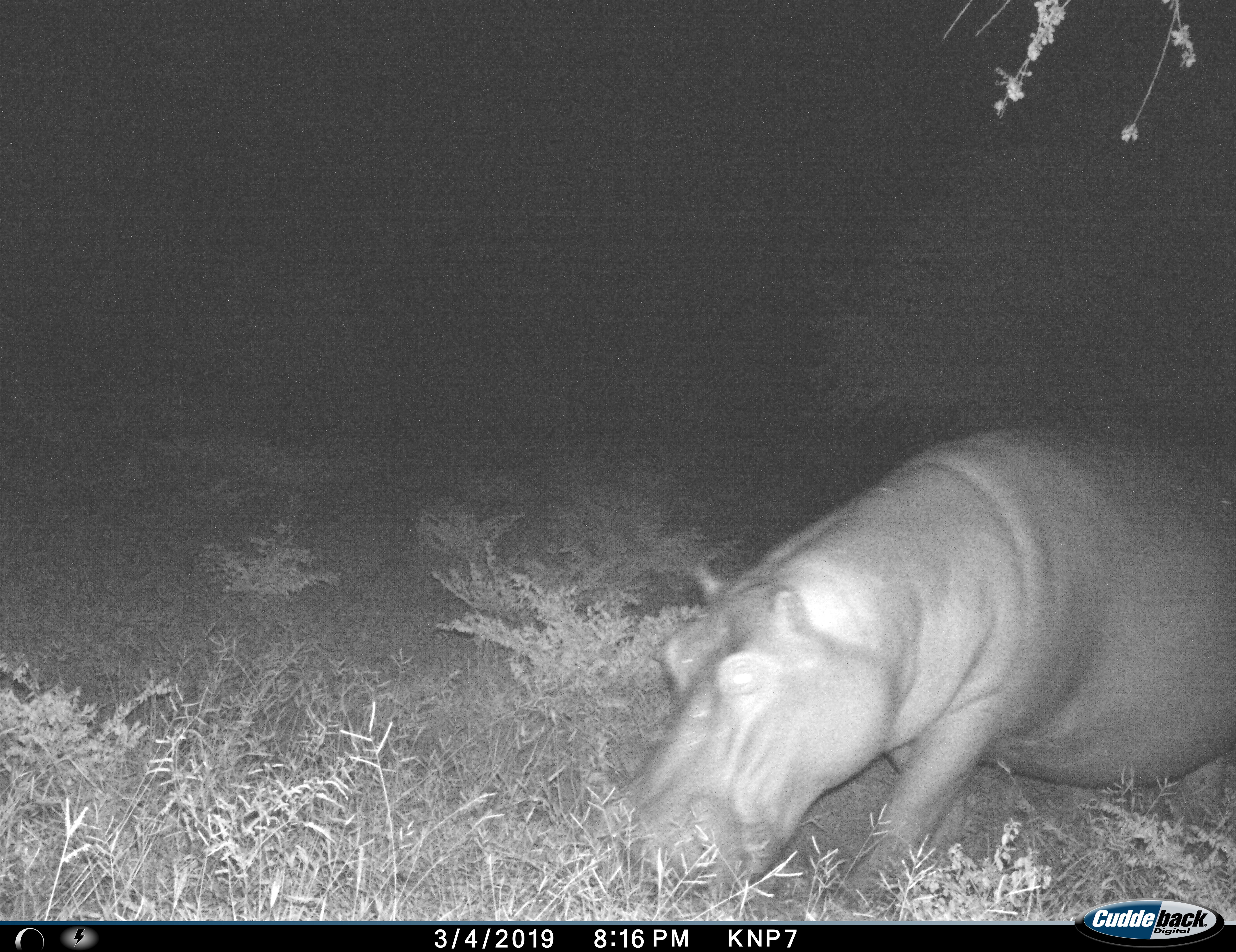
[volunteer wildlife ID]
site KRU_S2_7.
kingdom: Animalia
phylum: Chordata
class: Mammalia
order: Artiodactyla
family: Hippopotamidae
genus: Hippopotamus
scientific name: Hippopotamus amphibius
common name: hippopotamus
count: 1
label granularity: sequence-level